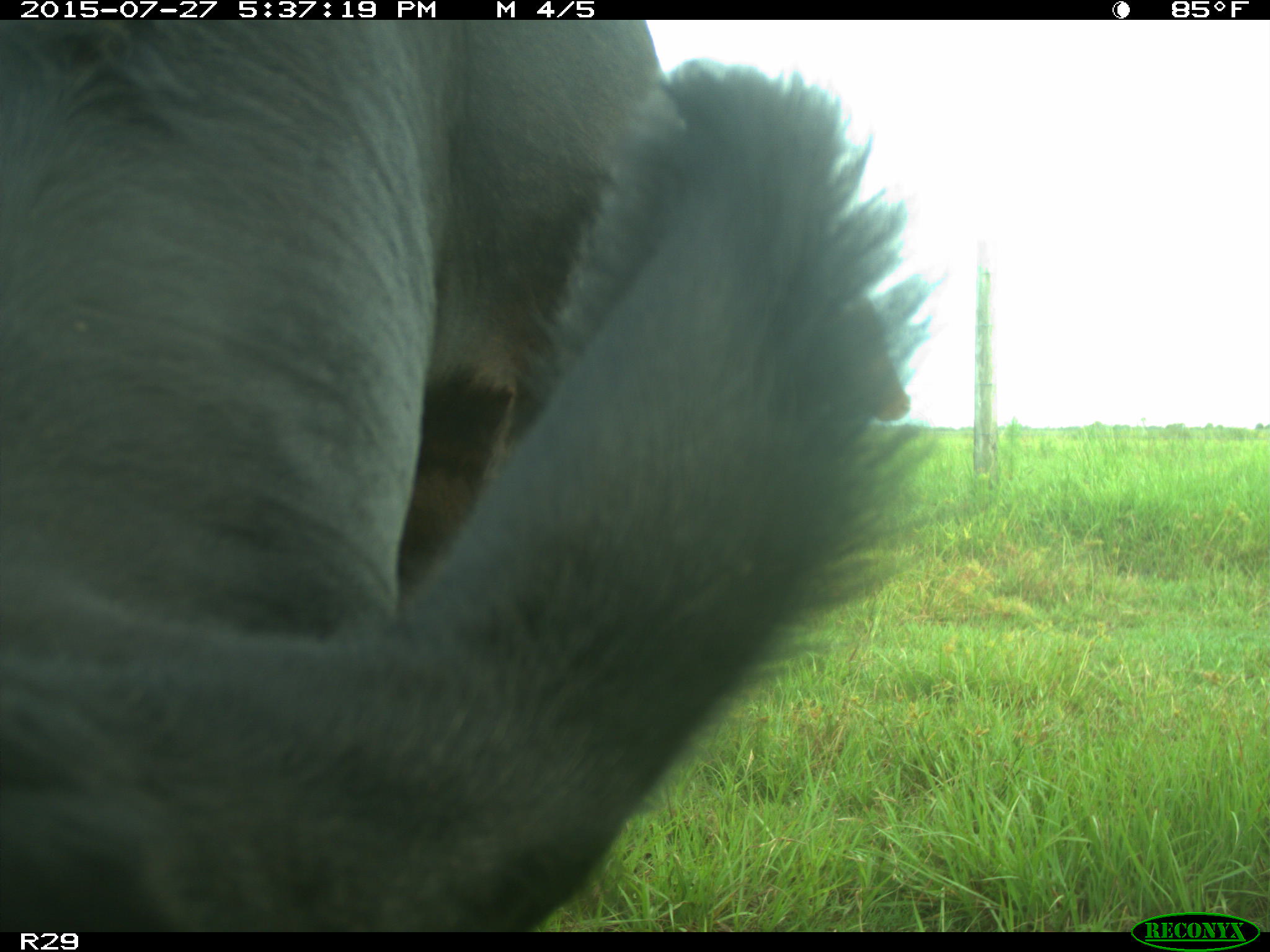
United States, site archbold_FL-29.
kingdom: Animalia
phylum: Chordata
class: Mammalia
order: Artiodactyla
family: Bovidae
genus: Bos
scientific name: Bos taurus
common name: domestic cow